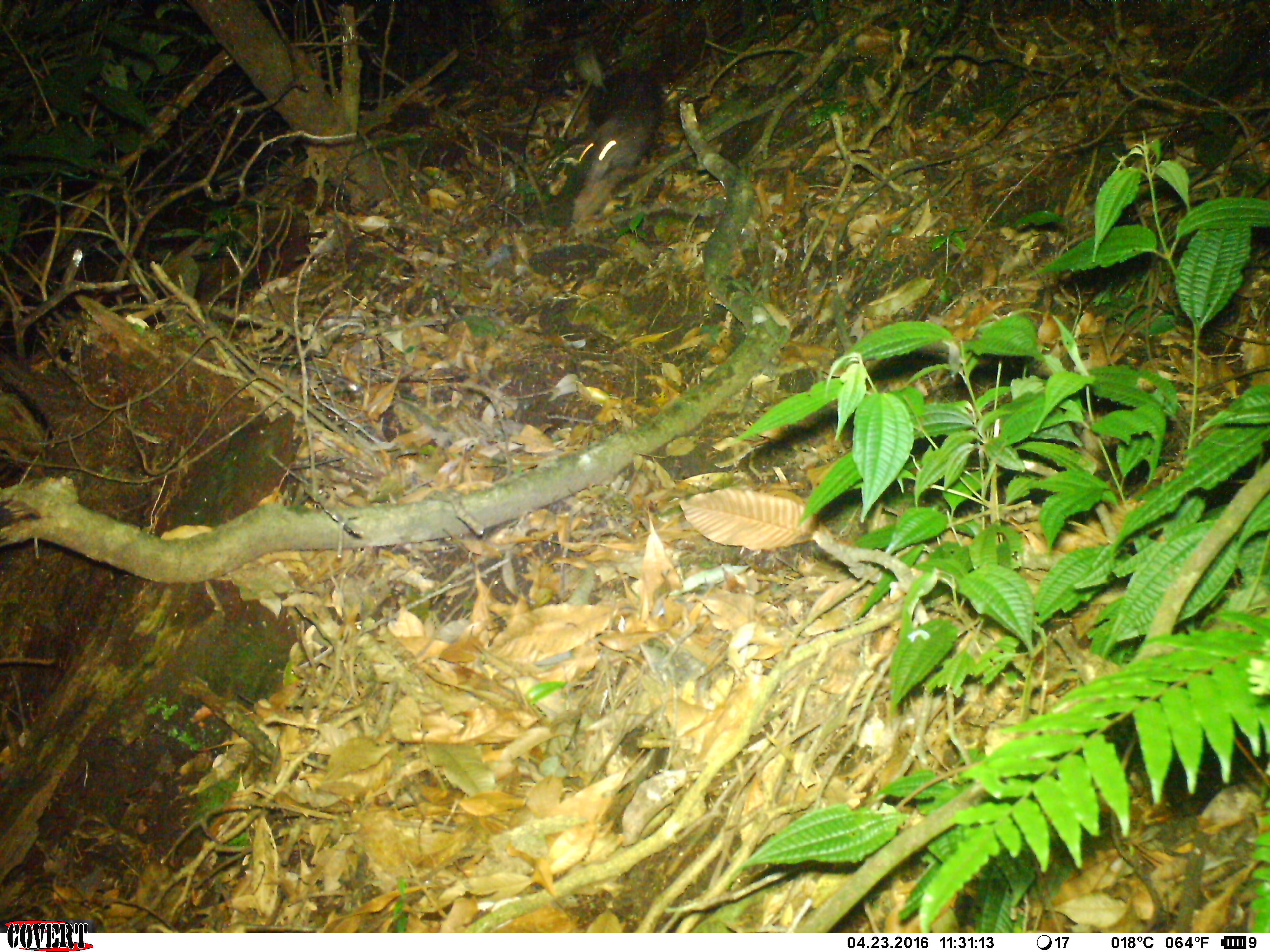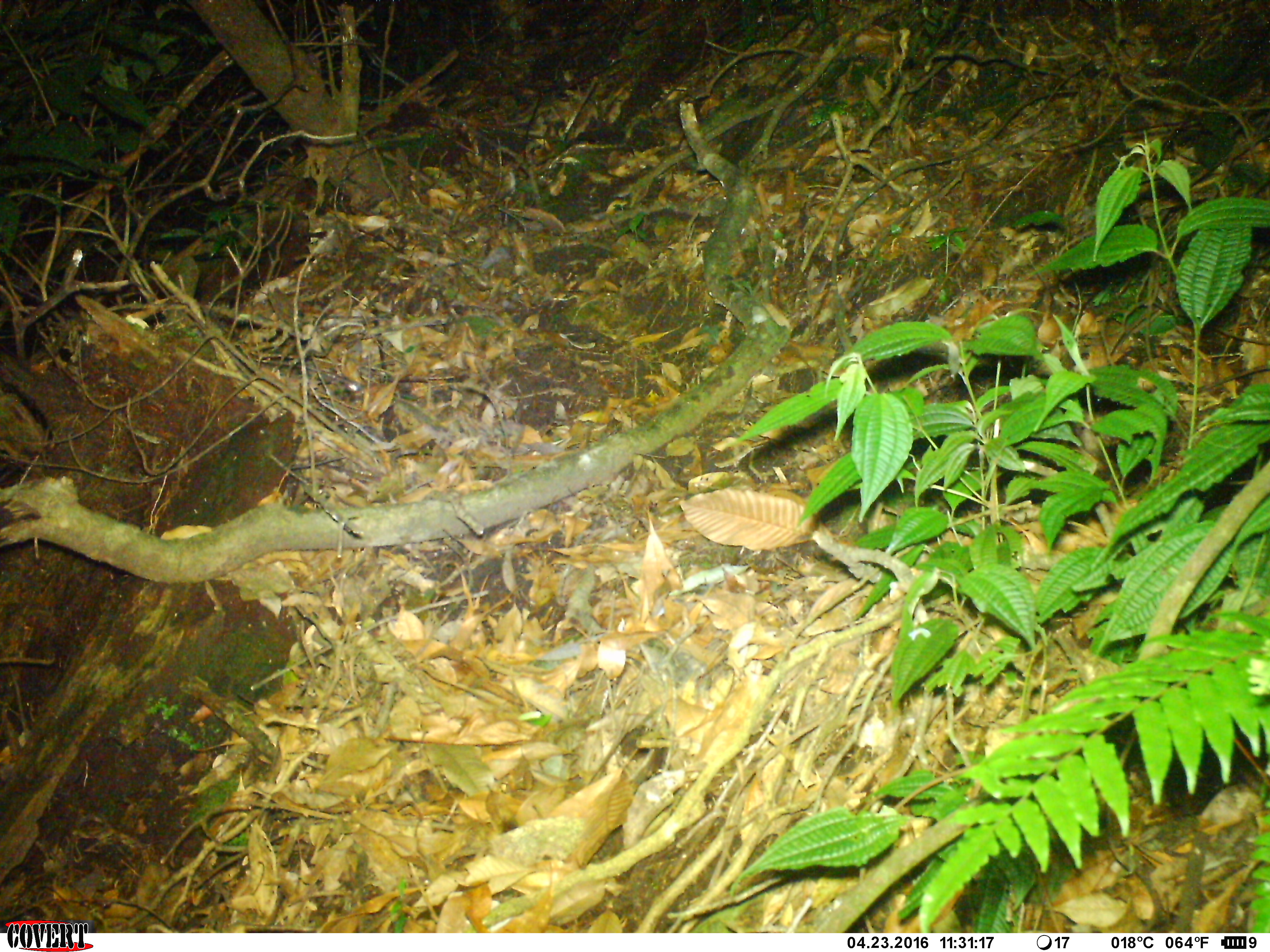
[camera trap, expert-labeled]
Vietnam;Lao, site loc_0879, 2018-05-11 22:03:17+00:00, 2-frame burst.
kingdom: Animalia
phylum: Chordata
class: Mammalia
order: Rodentia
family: Hystricidae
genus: Atherurus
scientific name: Atherurus macrourus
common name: asiatic brush-tailed porcupine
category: asiatic brush tailed porcupine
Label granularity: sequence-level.